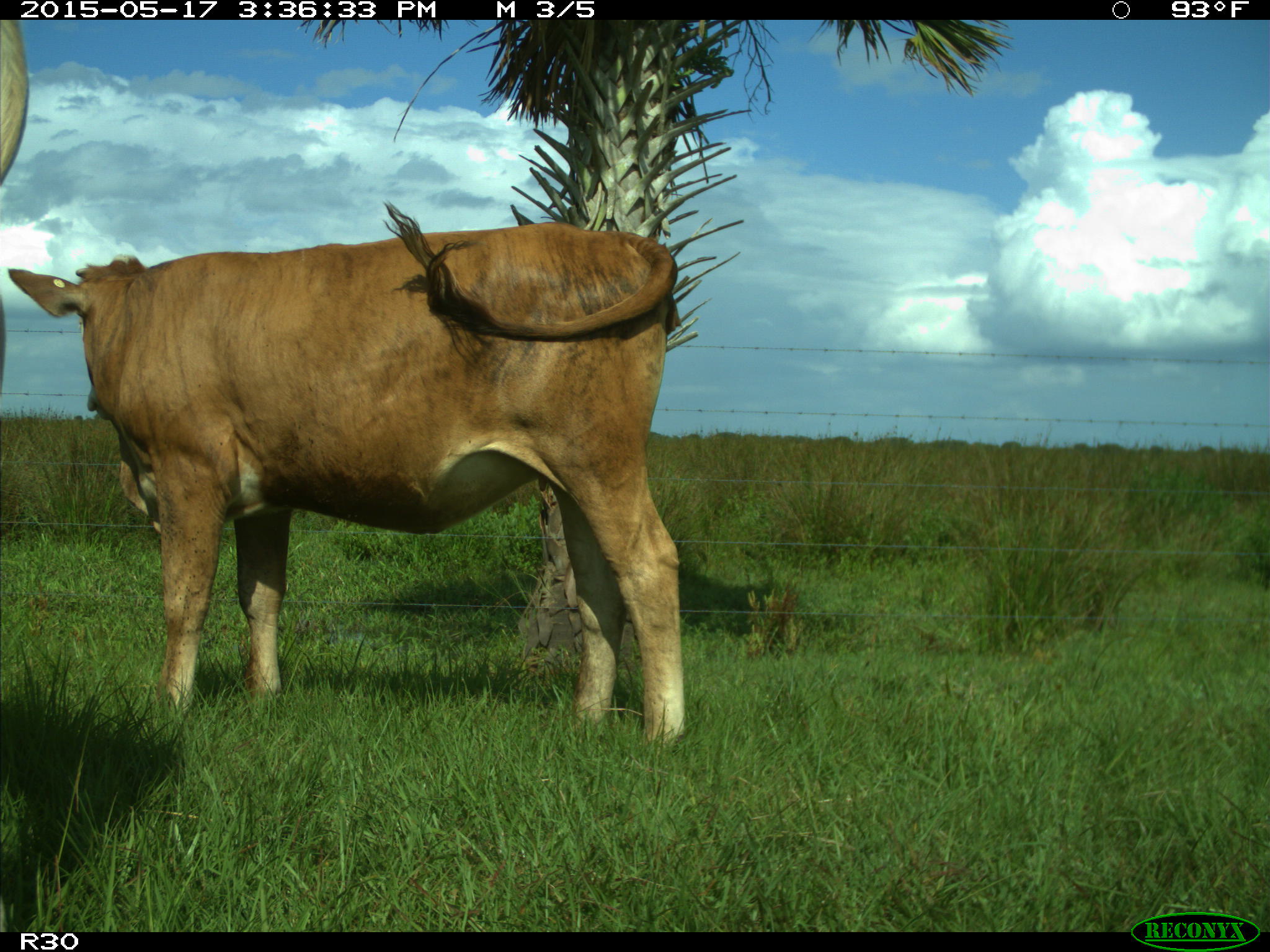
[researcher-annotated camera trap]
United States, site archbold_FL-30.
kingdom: Animalia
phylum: Chordata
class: Mammalia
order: Artiodactyla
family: Bovidae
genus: Bos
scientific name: Bos taurus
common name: domestic cow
Bos taurus (domestic cow).